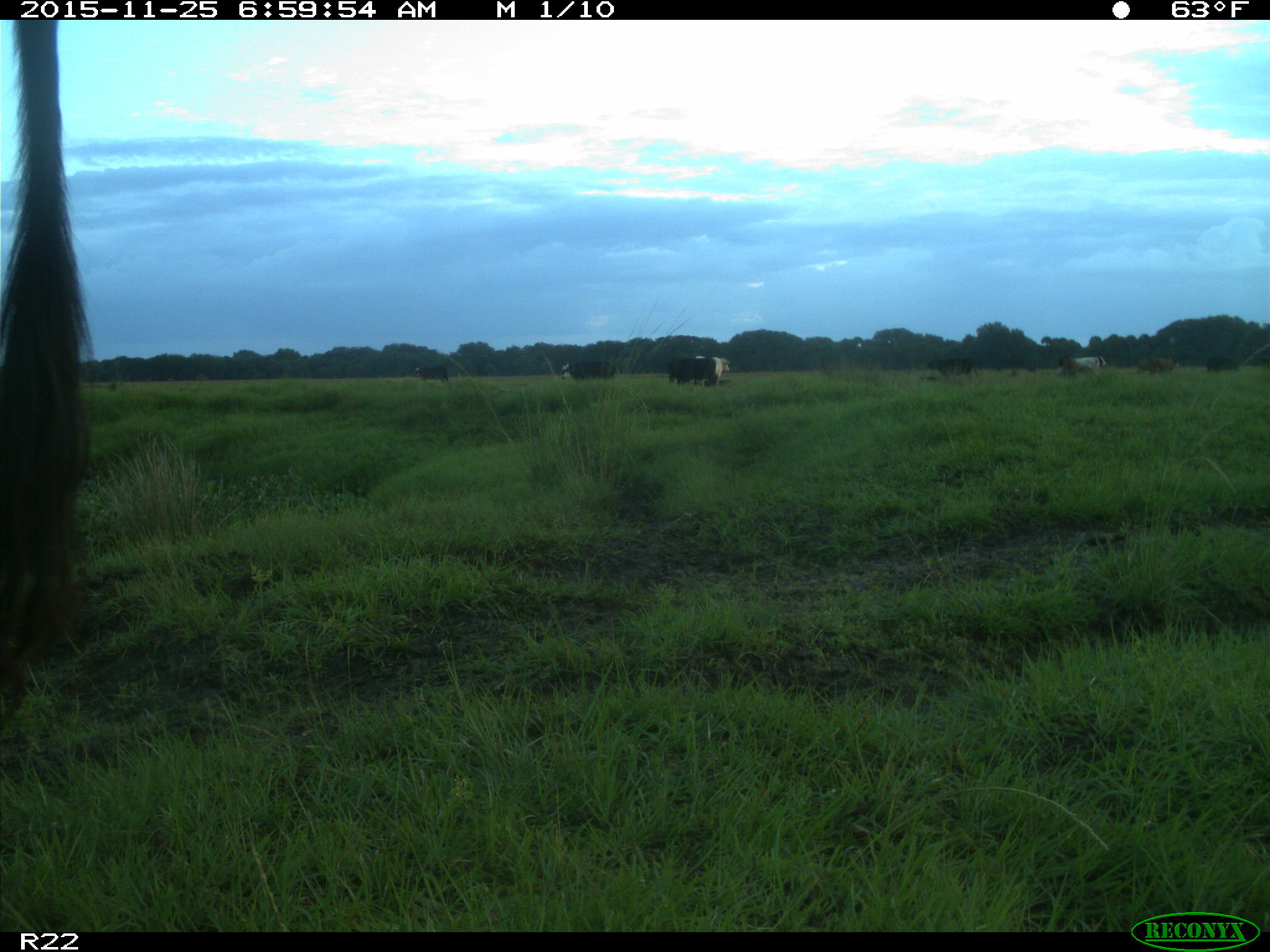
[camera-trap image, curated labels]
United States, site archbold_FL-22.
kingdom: Animalia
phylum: Chordata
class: Mammalia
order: Artiodactyla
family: Bovidae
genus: Bos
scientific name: Bos taurus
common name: domestic cow